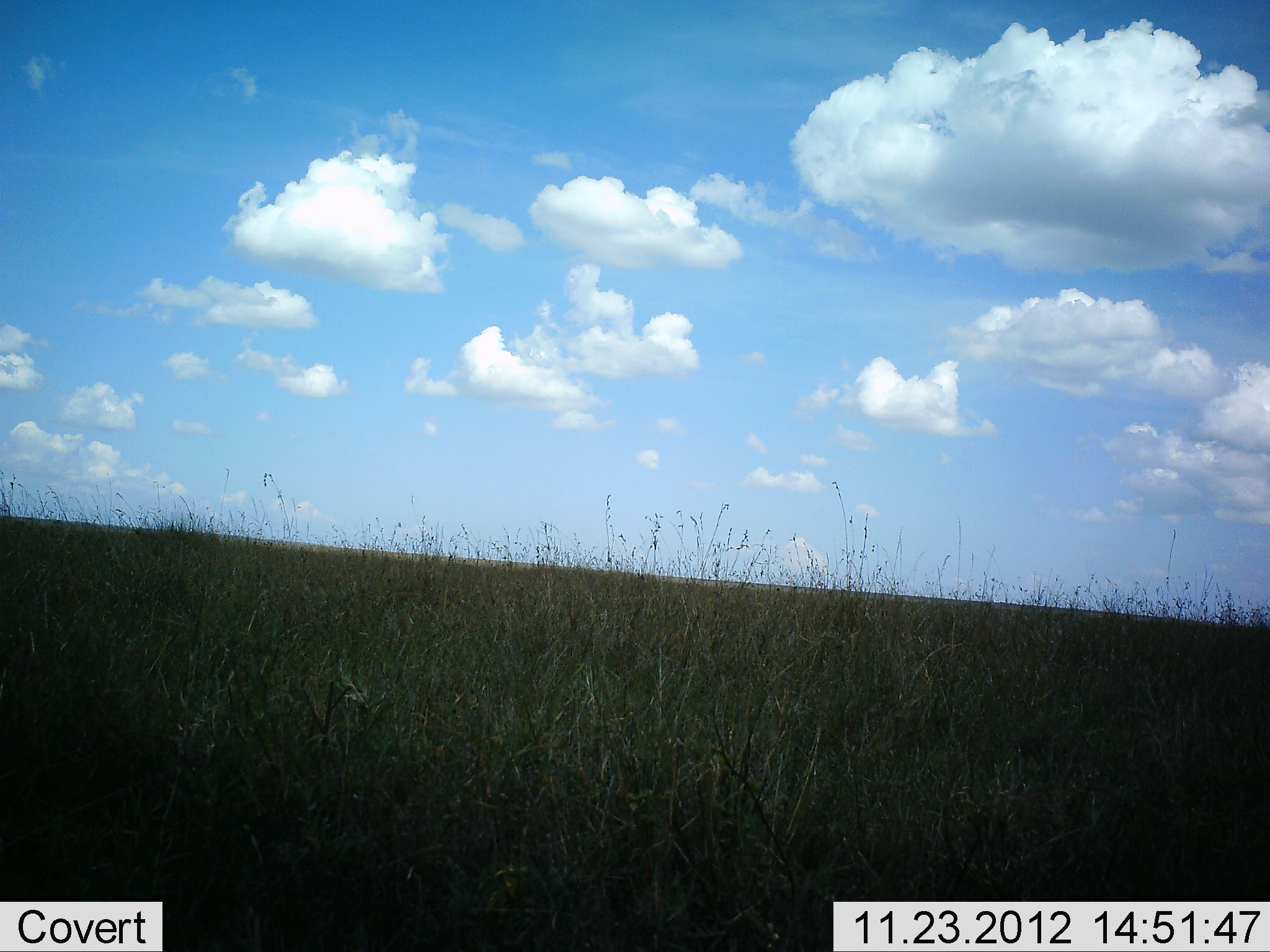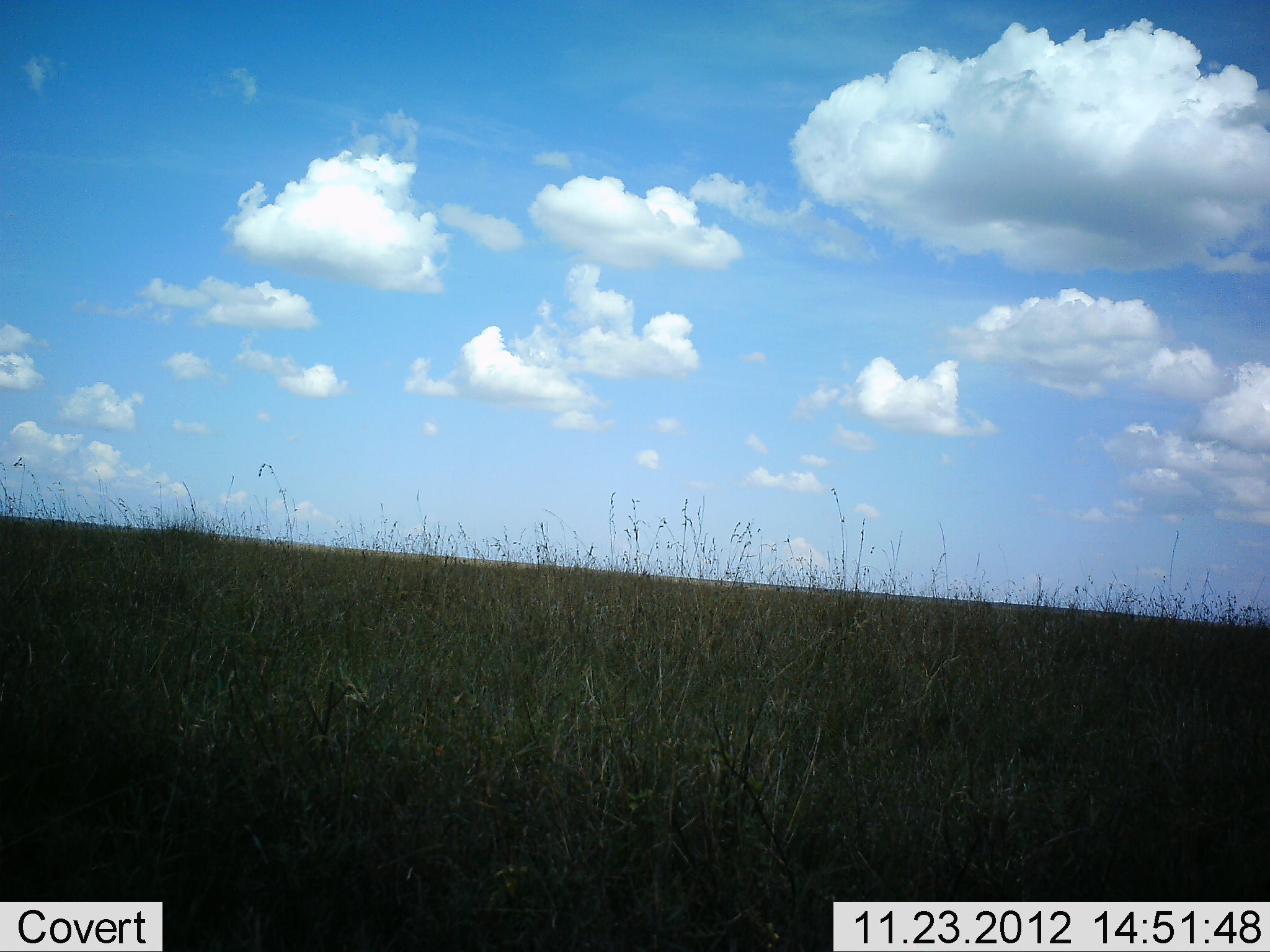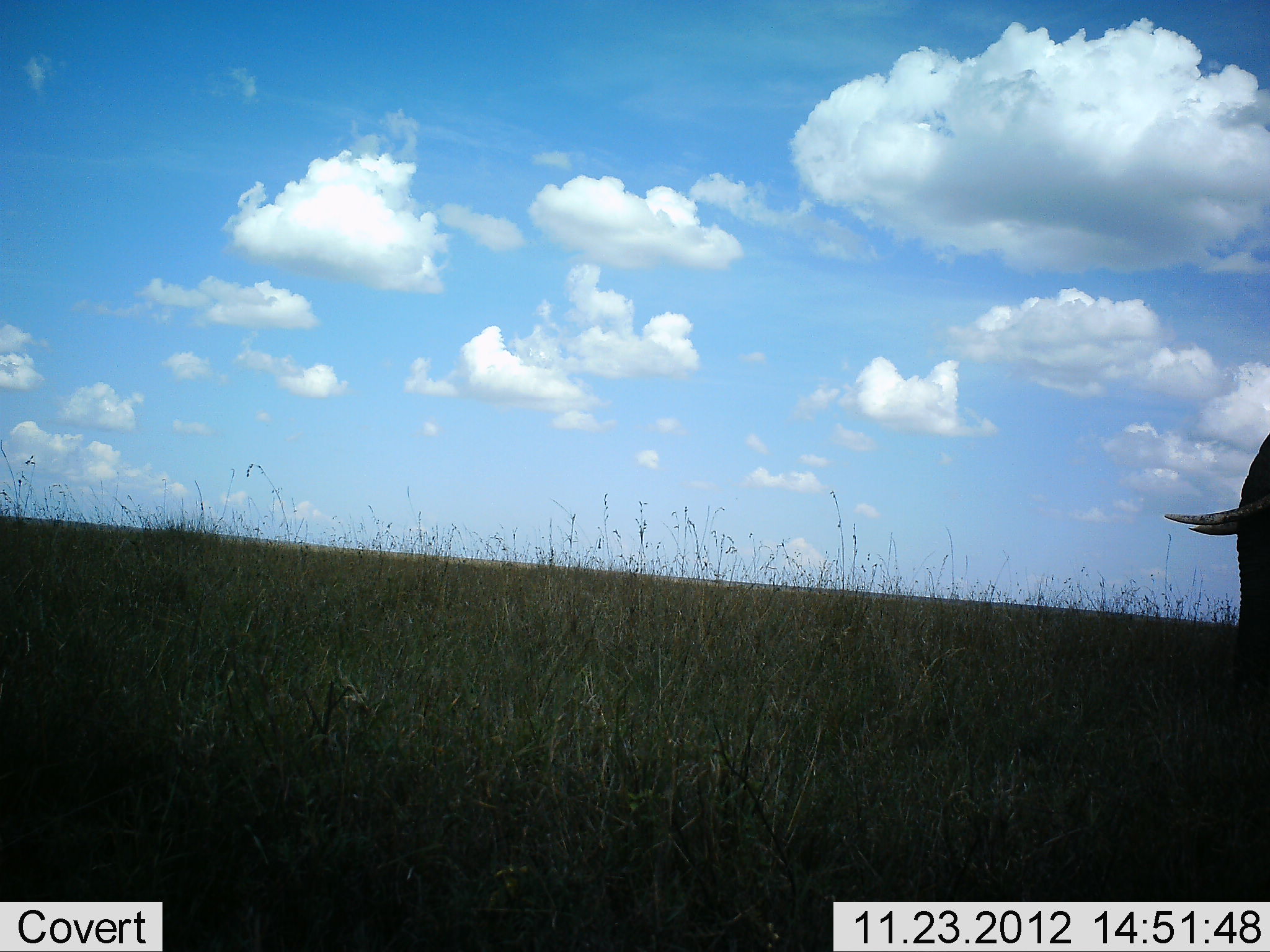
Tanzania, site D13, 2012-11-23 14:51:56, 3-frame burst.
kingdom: Animalia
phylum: Chordata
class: Mammalia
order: Proboscidea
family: Elephantidae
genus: Loxodonta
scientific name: Loxodonta africana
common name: african bush elephant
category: elephant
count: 1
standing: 20%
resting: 0%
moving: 90%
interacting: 0%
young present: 0%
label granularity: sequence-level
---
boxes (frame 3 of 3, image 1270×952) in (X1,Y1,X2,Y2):
animal: (1162,430,1270,680)